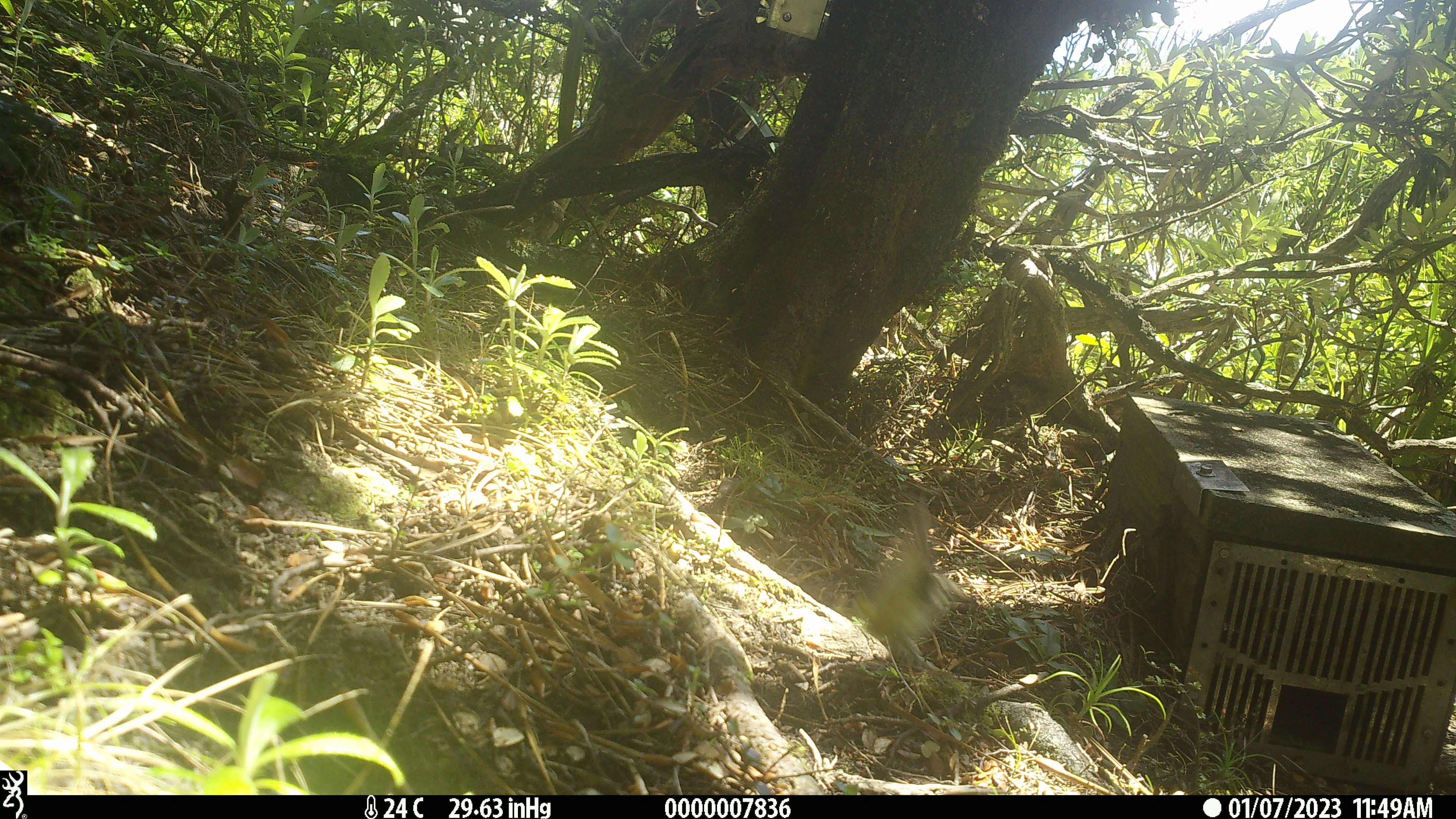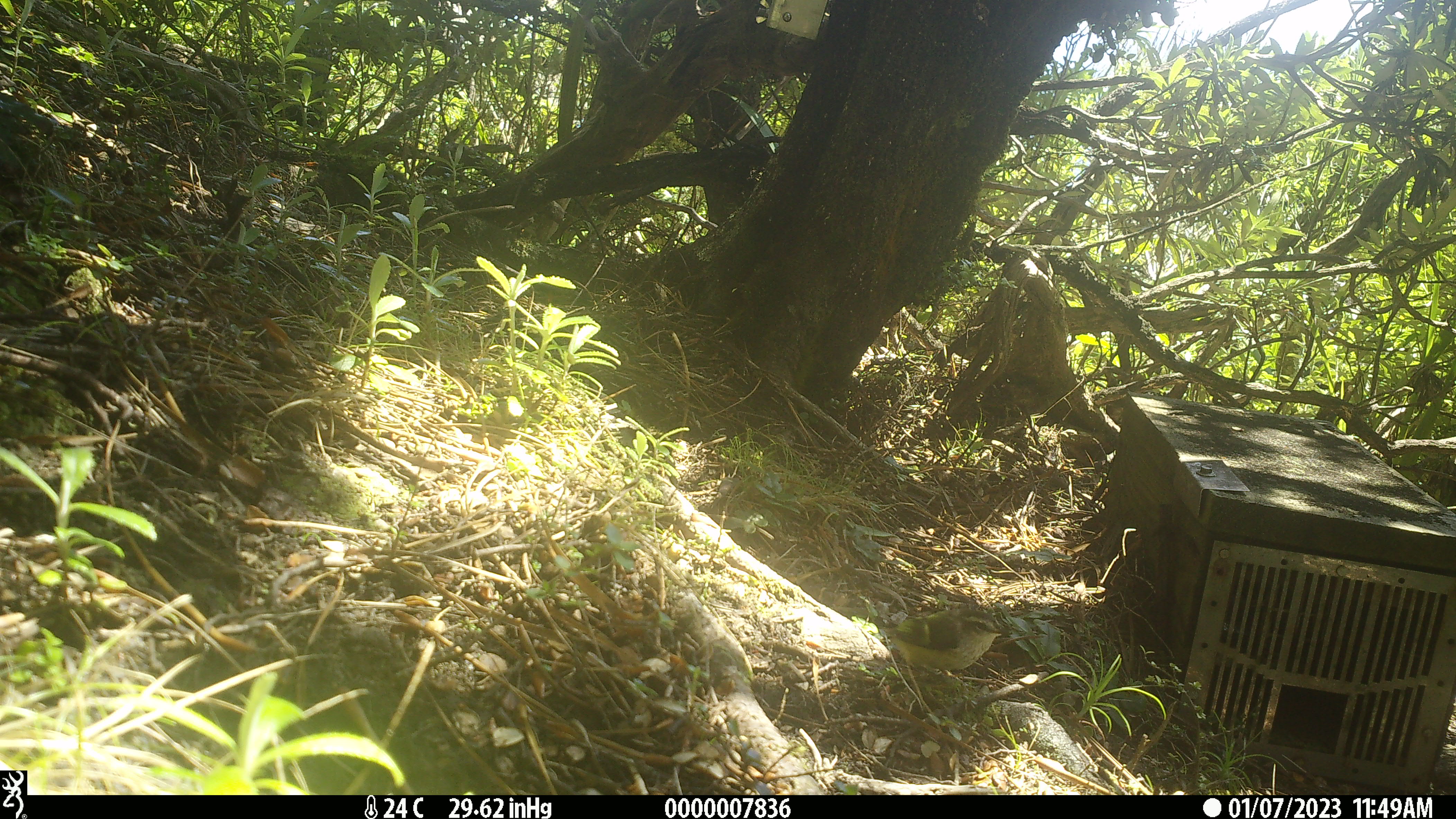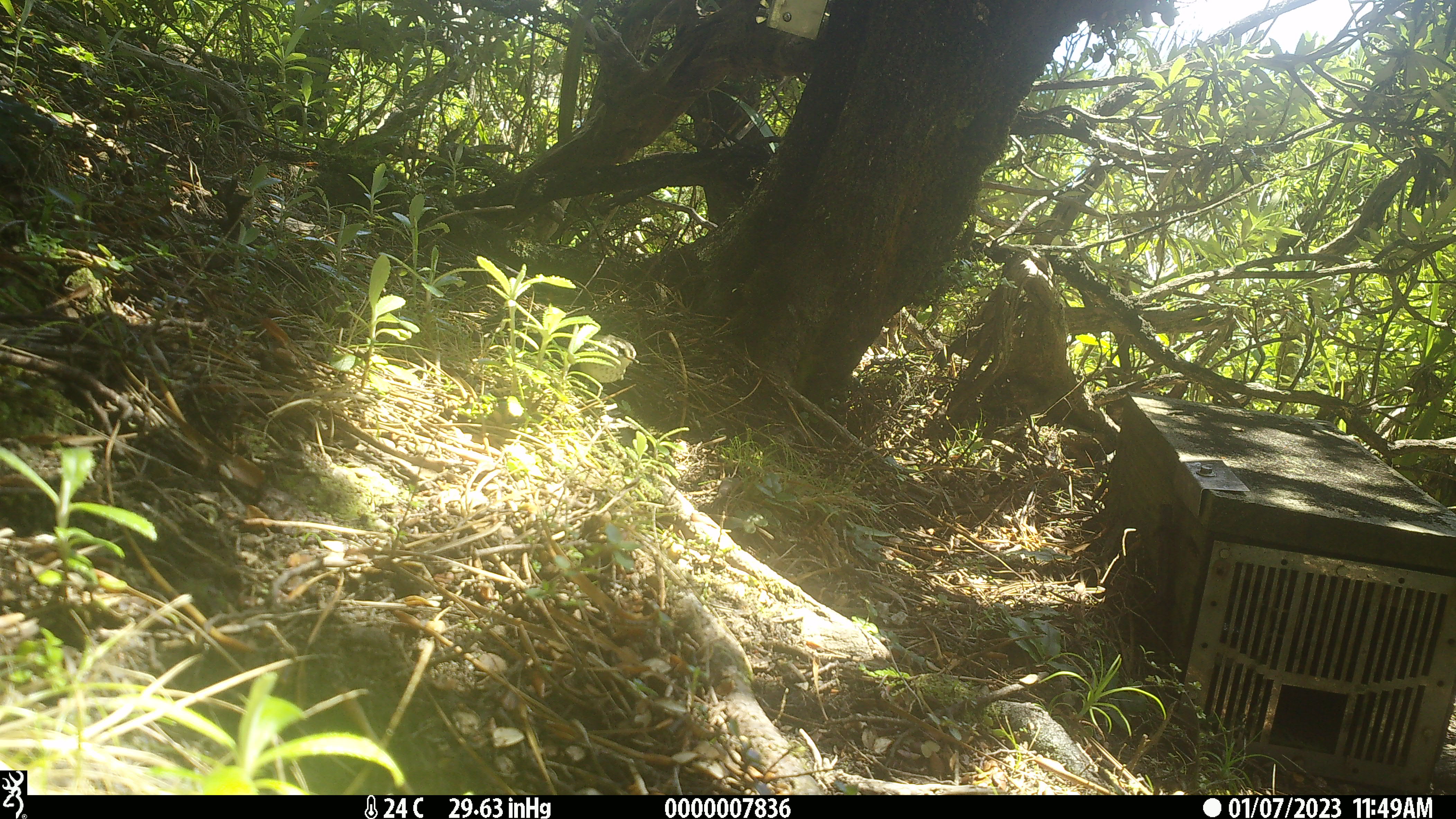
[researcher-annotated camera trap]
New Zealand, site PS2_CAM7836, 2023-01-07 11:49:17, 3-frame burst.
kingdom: Animalia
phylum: Chordata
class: Aves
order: Passeriformes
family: Acanthisittidae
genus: Acanthisitta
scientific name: Acanthisitta chloris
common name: rifleman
Rifleman (Acanthisitta chloris).